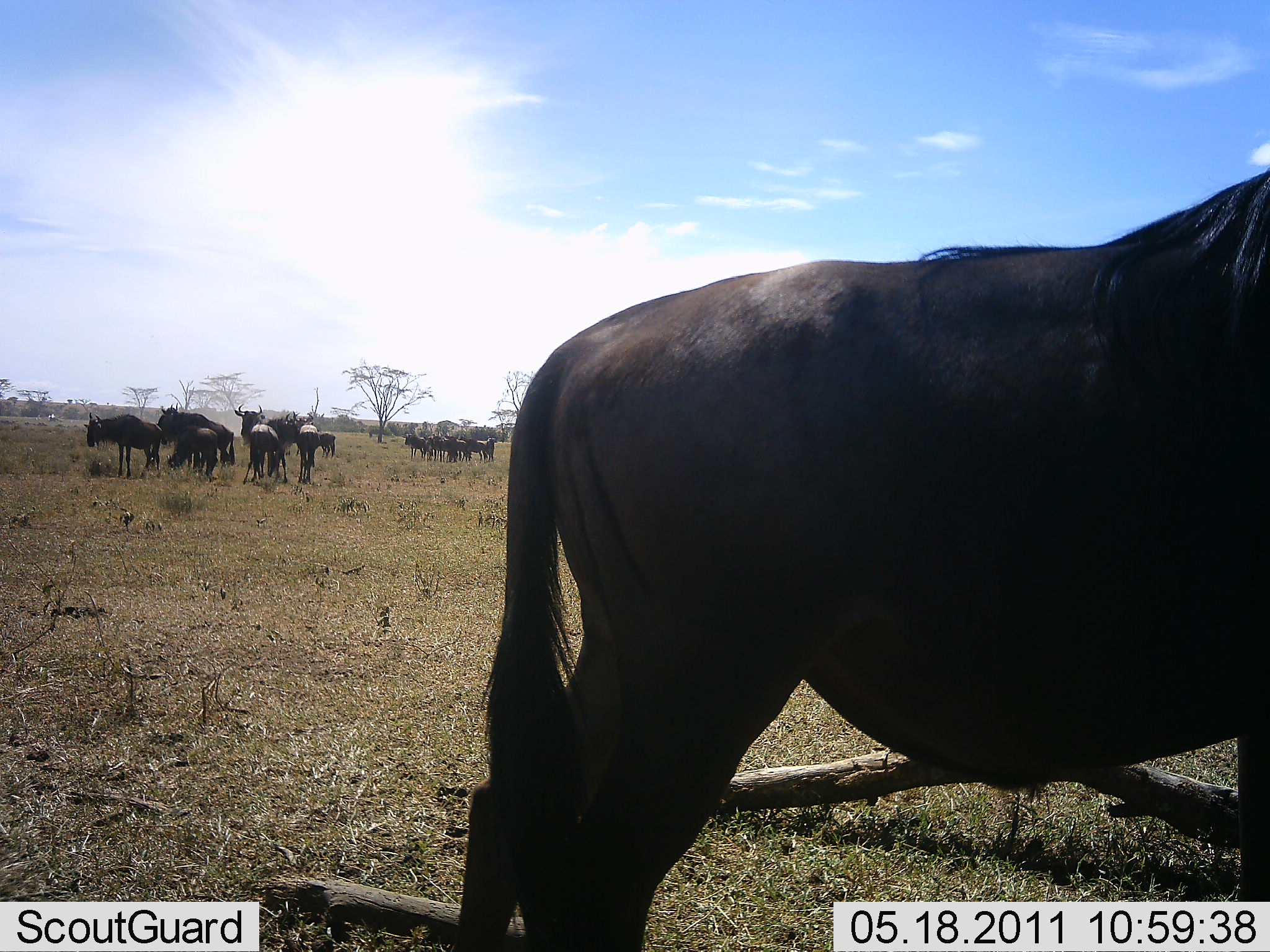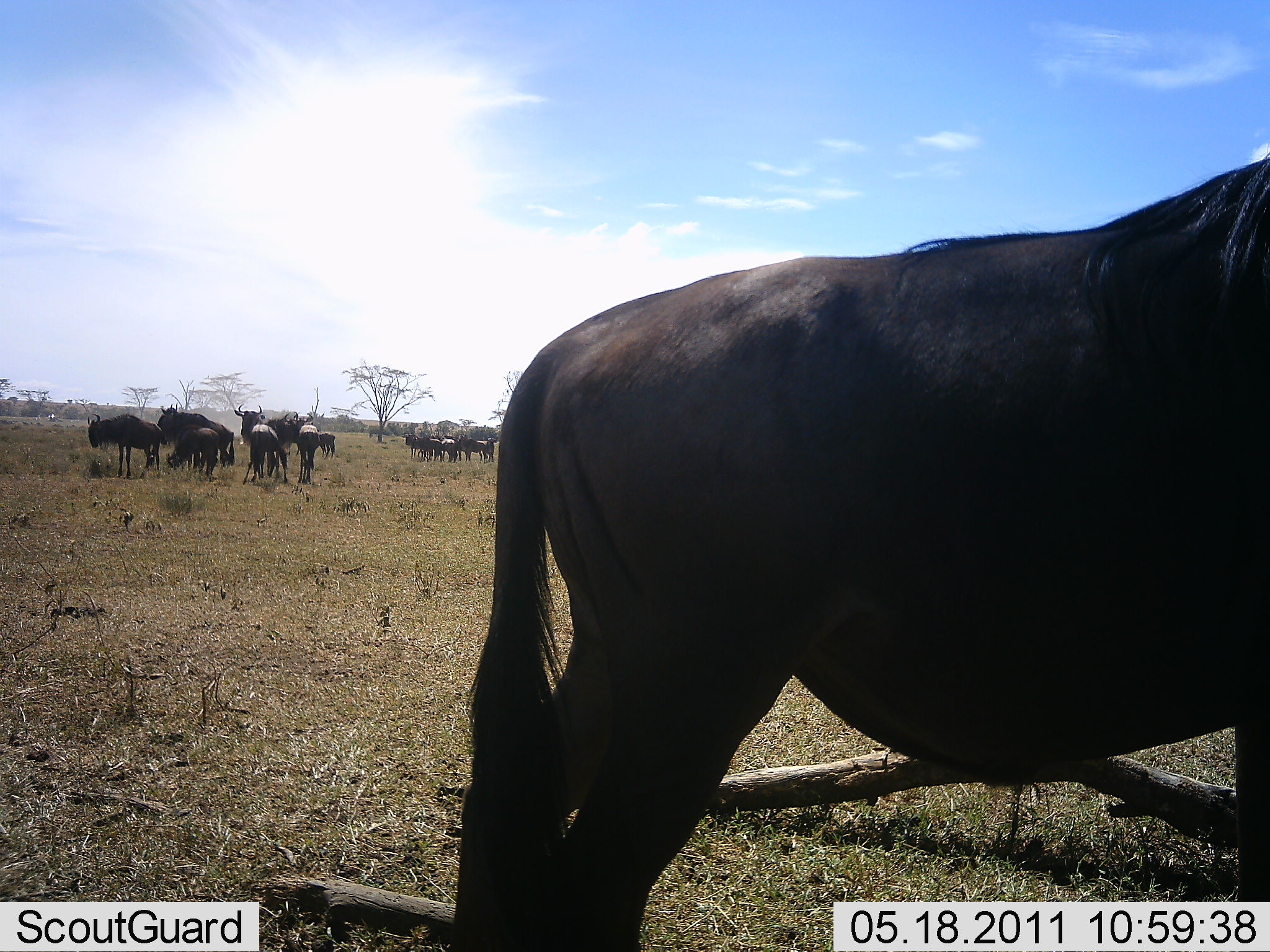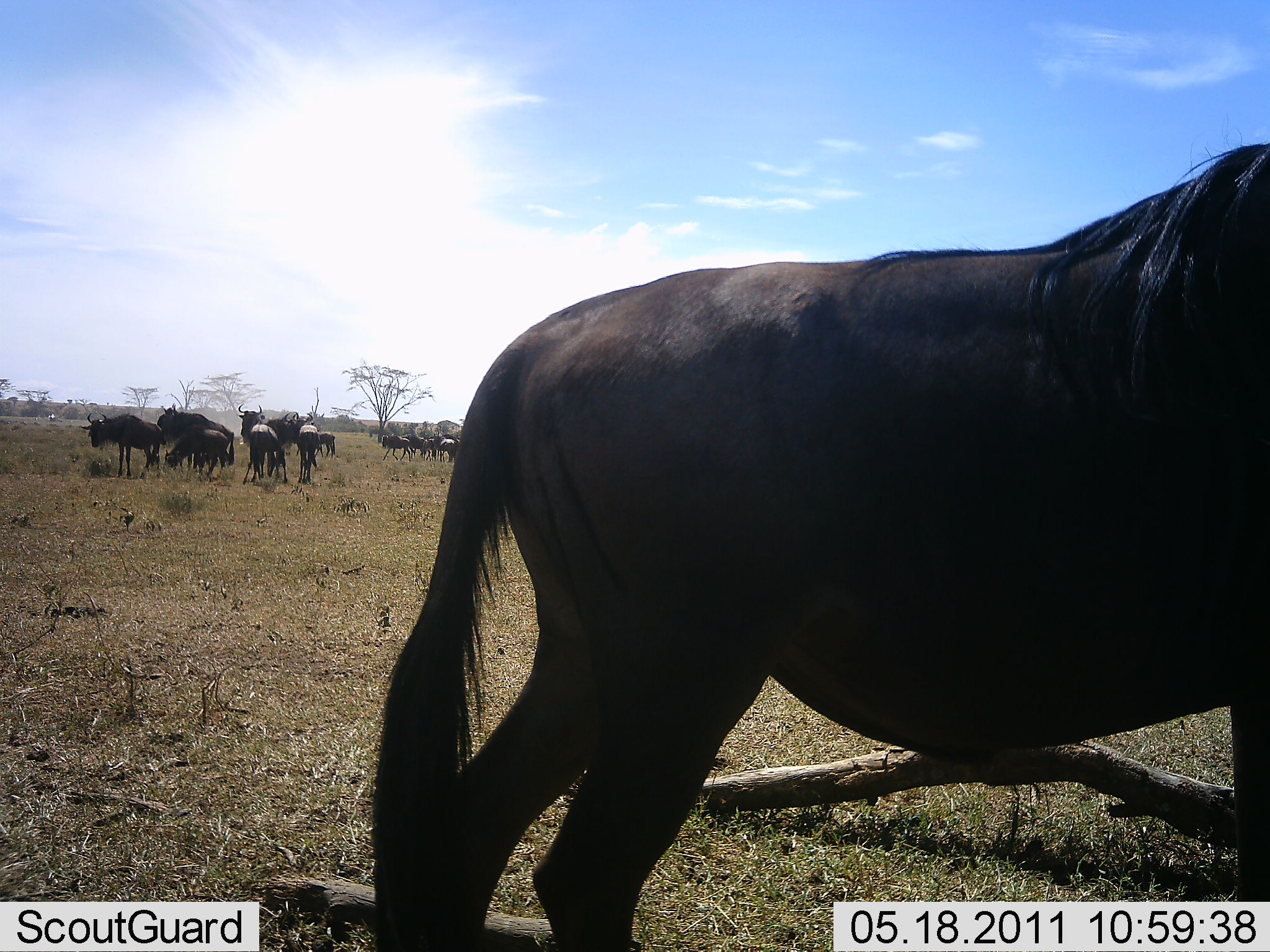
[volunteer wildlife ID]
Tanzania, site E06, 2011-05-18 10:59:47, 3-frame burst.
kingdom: Animalia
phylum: Chordata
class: Mammalia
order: Artiodactyla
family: Bovidae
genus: Connochaetes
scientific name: Connochaetes taurinus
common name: blue wildebeest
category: wildebeest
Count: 11-50.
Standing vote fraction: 100%.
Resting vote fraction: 0%.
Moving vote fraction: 17%.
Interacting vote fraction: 8%.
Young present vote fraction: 17%.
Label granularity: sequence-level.